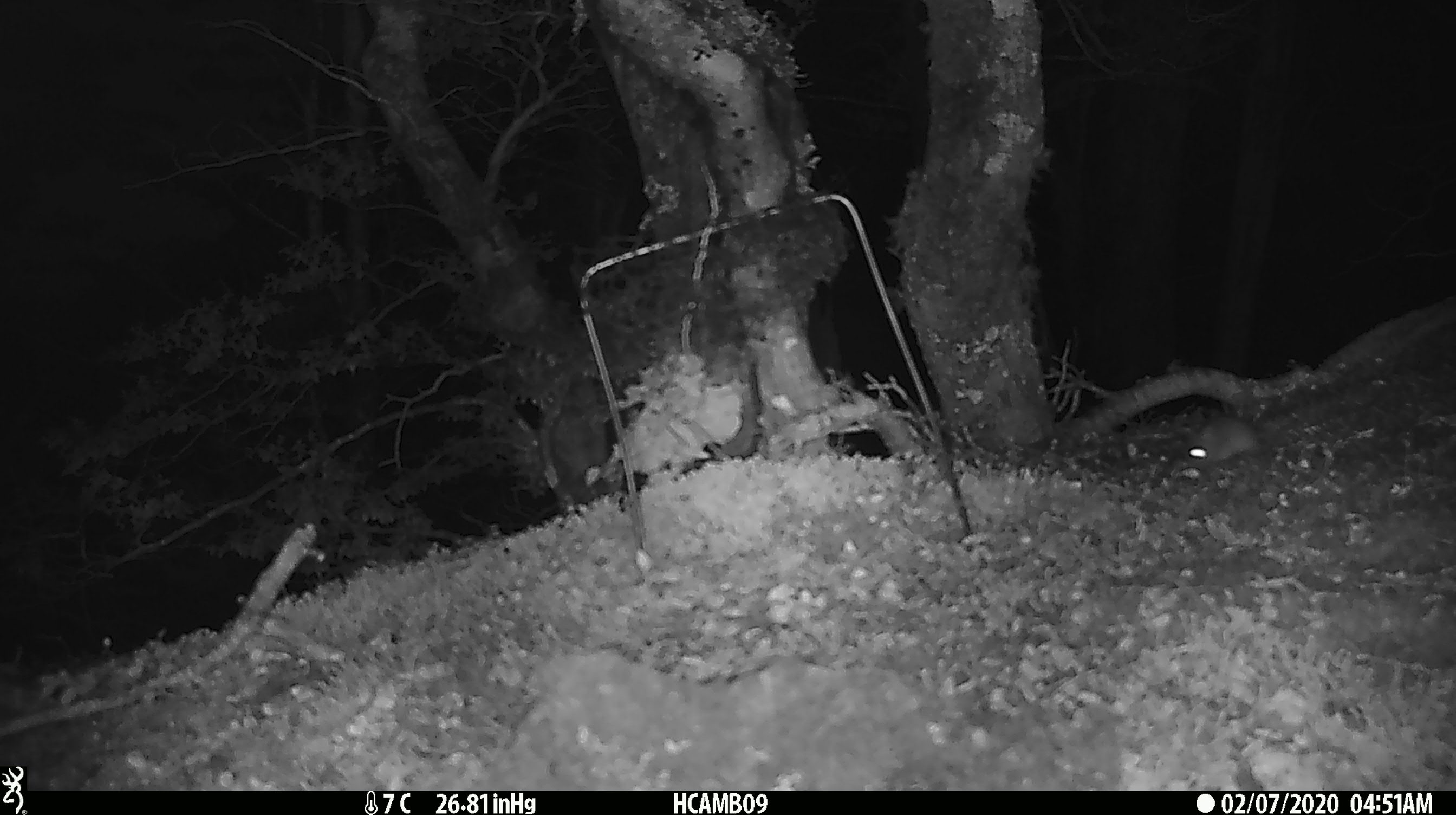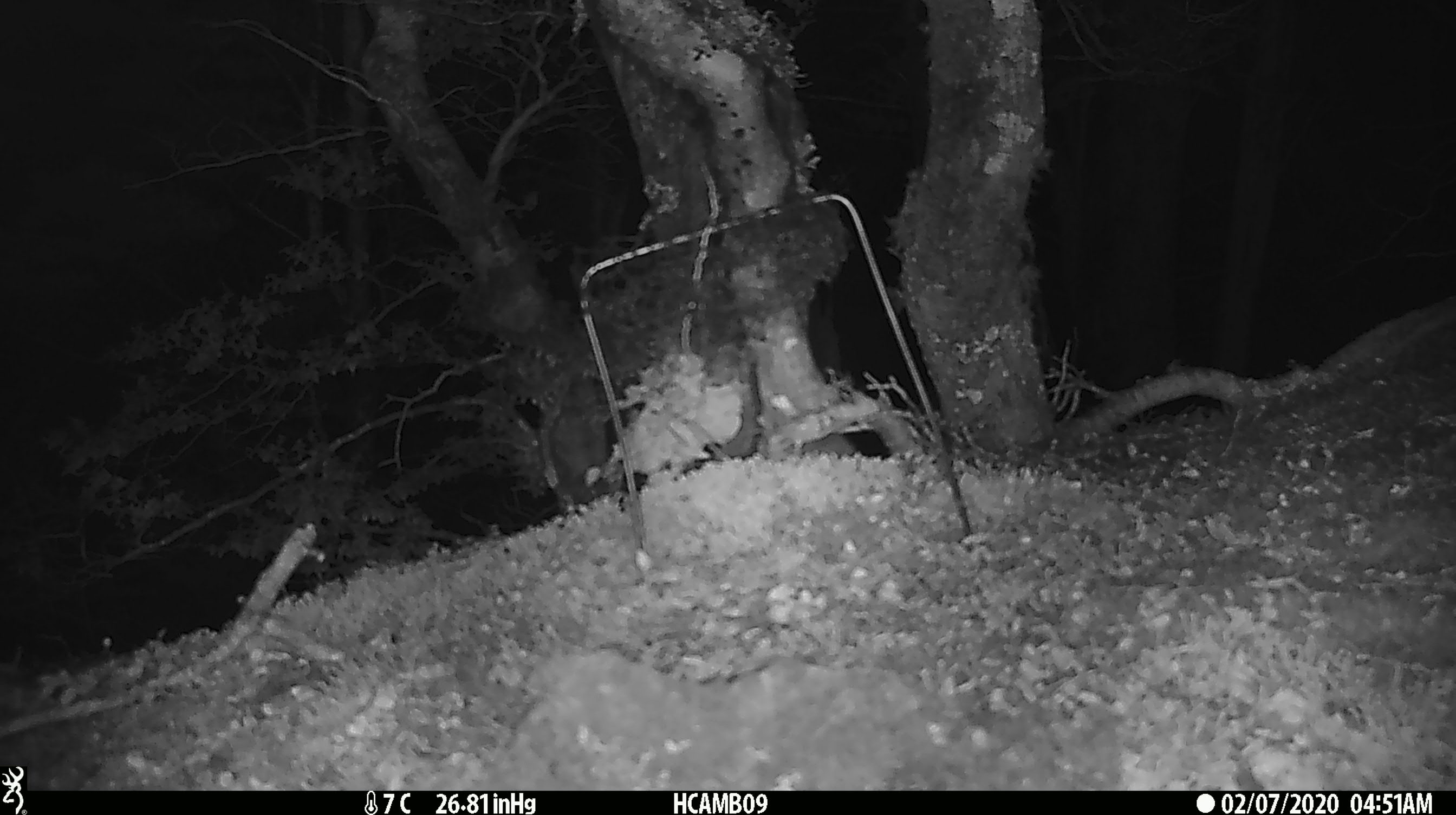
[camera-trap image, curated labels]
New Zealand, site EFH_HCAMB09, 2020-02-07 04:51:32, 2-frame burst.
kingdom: Animalia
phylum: Chordata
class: Mammalia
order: Rodentia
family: Muridae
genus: Mus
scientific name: Mus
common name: mouse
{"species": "mouse (Mus)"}